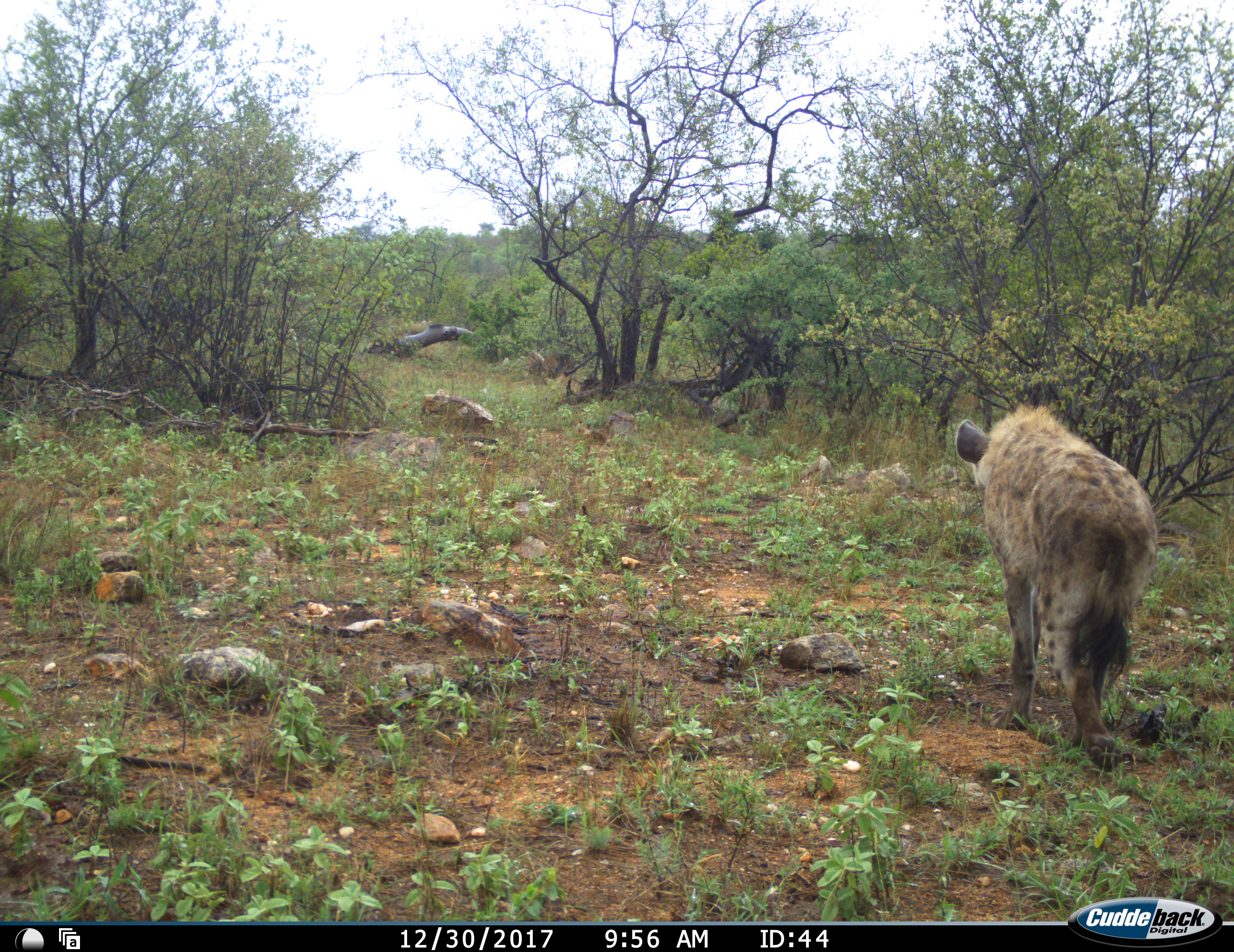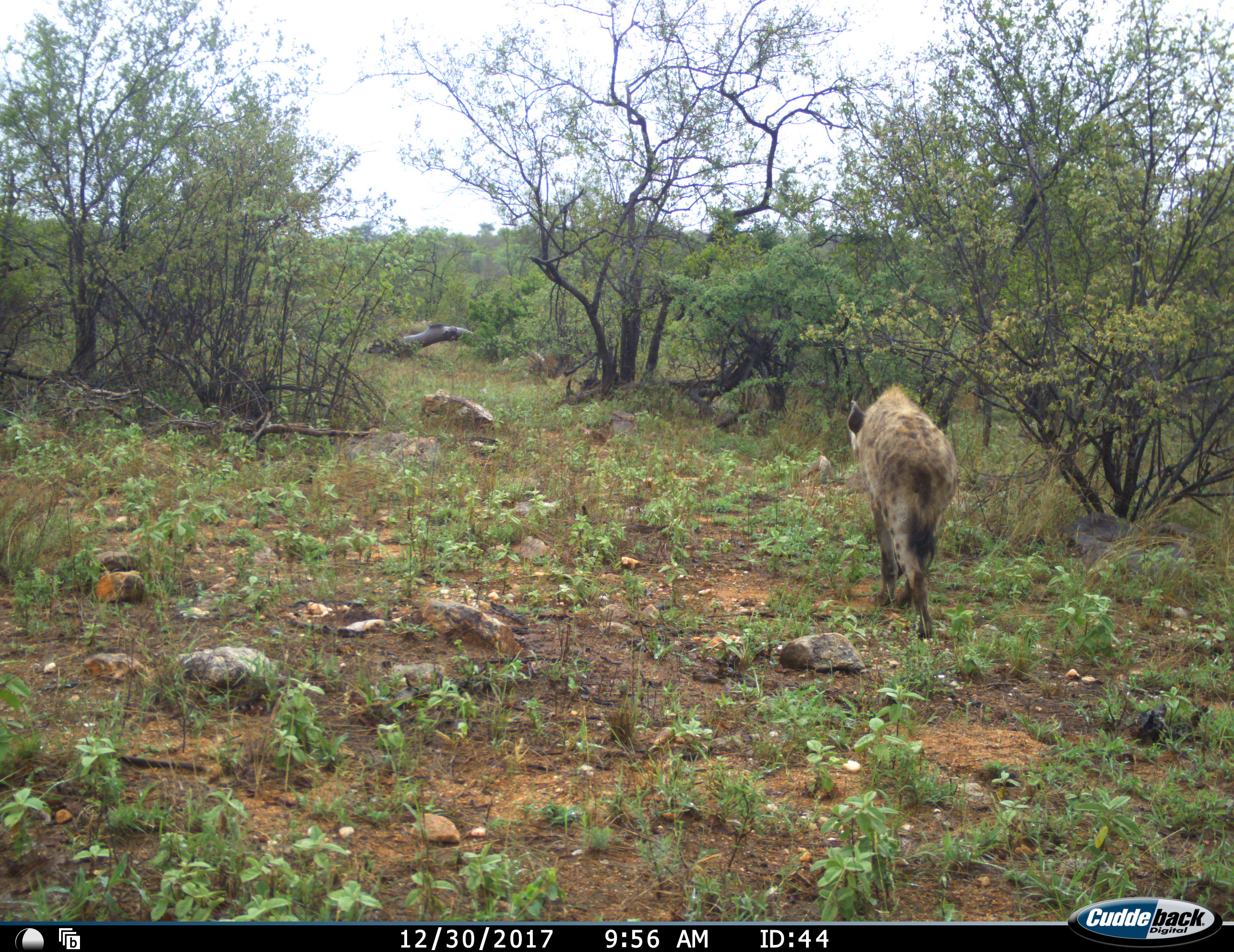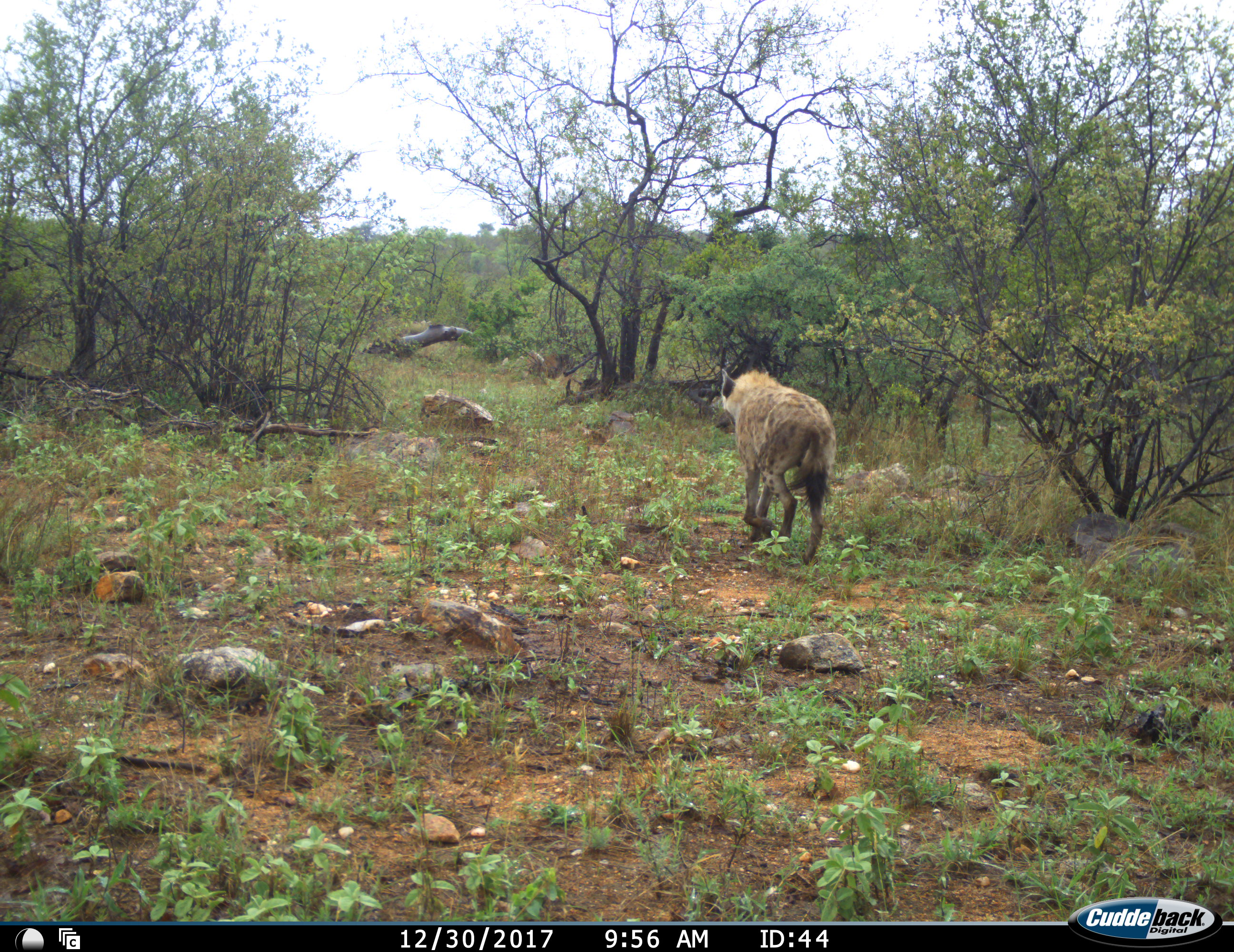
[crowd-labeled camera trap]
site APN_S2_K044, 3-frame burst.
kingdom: Animalia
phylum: Chordata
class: Mammalia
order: Carnivora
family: Hyaenidae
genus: Crocuta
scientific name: Crocuta crocuta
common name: spotted hyena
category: hyenaspotted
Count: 1.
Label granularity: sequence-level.